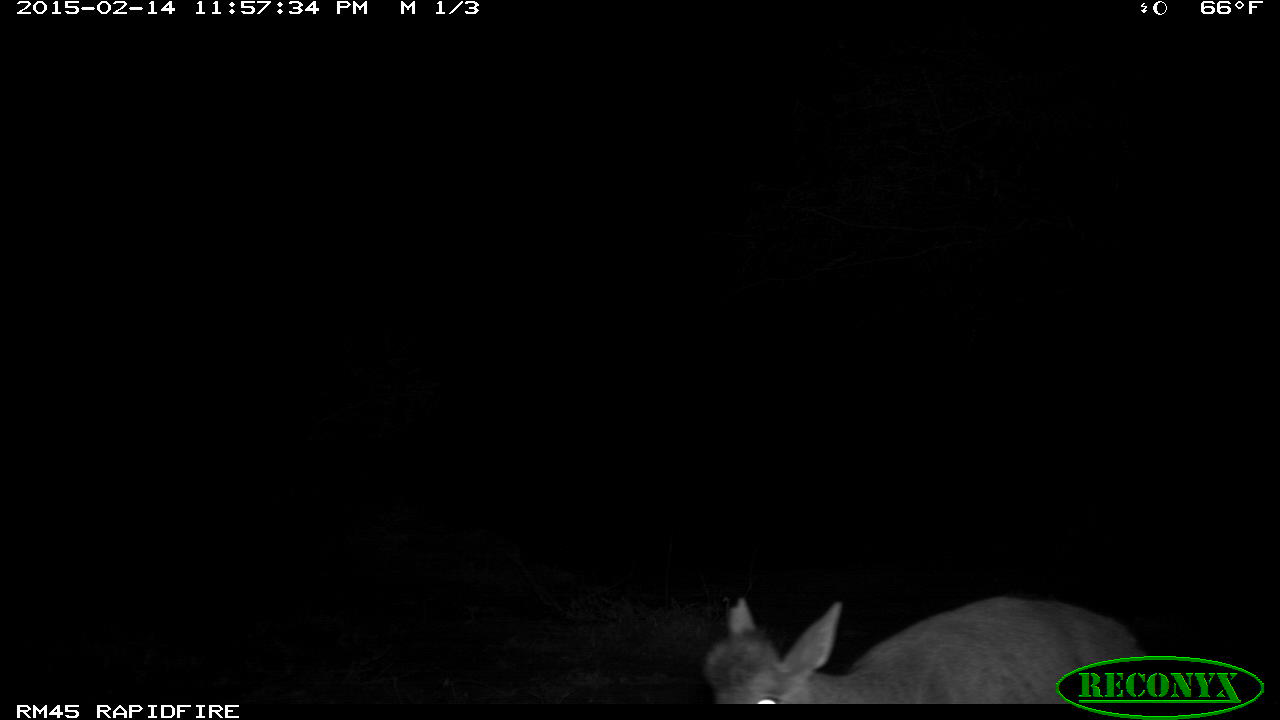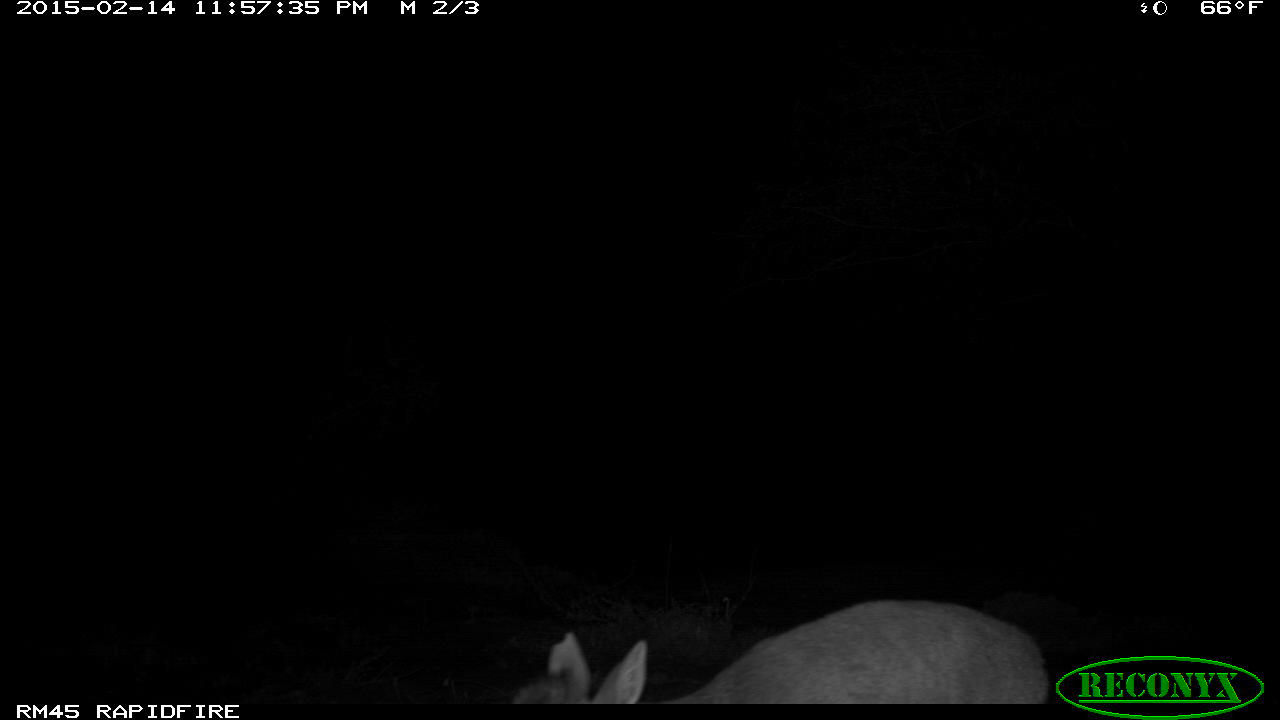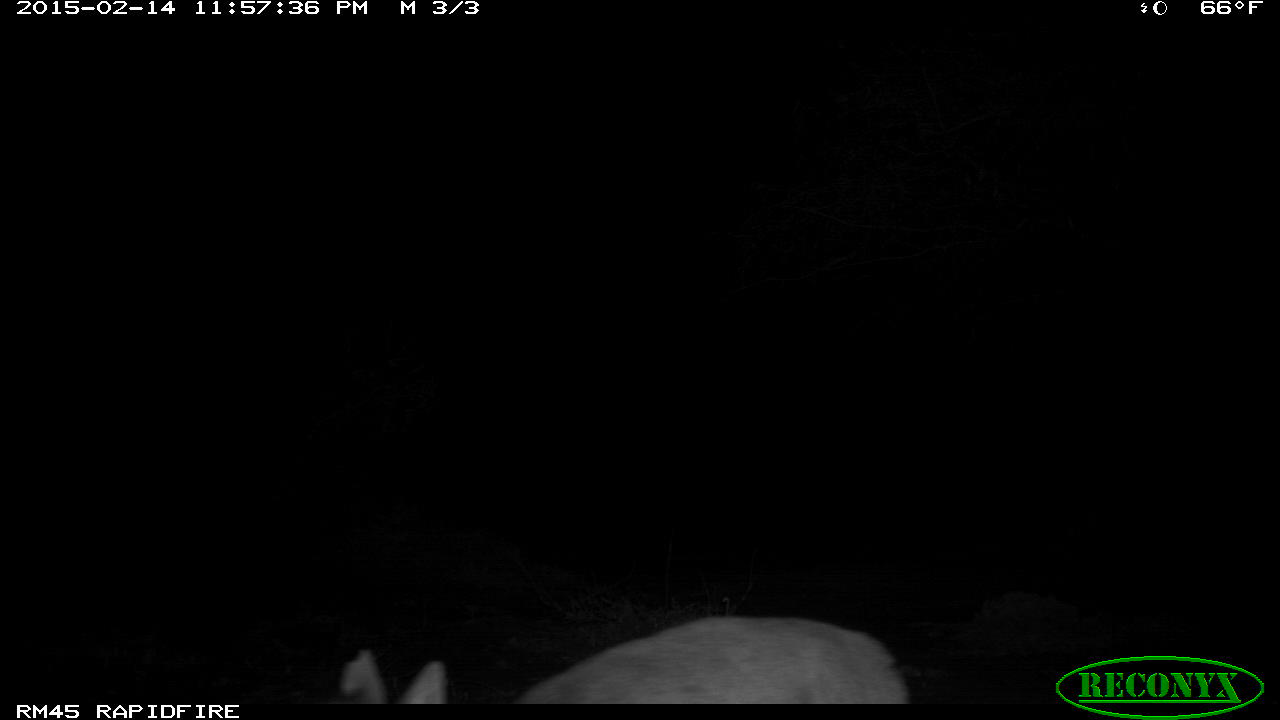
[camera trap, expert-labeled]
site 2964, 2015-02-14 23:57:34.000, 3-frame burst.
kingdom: Animalia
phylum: Chordata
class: Mammalia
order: Artiodactyla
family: Bovidae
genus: Madoqua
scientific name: Madoqua guentheri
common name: günther's dik-dik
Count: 1.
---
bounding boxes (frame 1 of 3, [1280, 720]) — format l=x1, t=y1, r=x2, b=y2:
madoqua guentheri: l=701, t=596, r=1156, b=703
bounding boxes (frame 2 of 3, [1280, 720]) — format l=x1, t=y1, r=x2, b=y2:
madoqua guentheri: l=507, t=595, r=1052, b=703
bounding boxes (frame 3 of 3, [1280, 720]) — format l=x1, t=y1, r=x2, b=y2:
madoqua guentheri: l=328, t=613, r=909, b=704